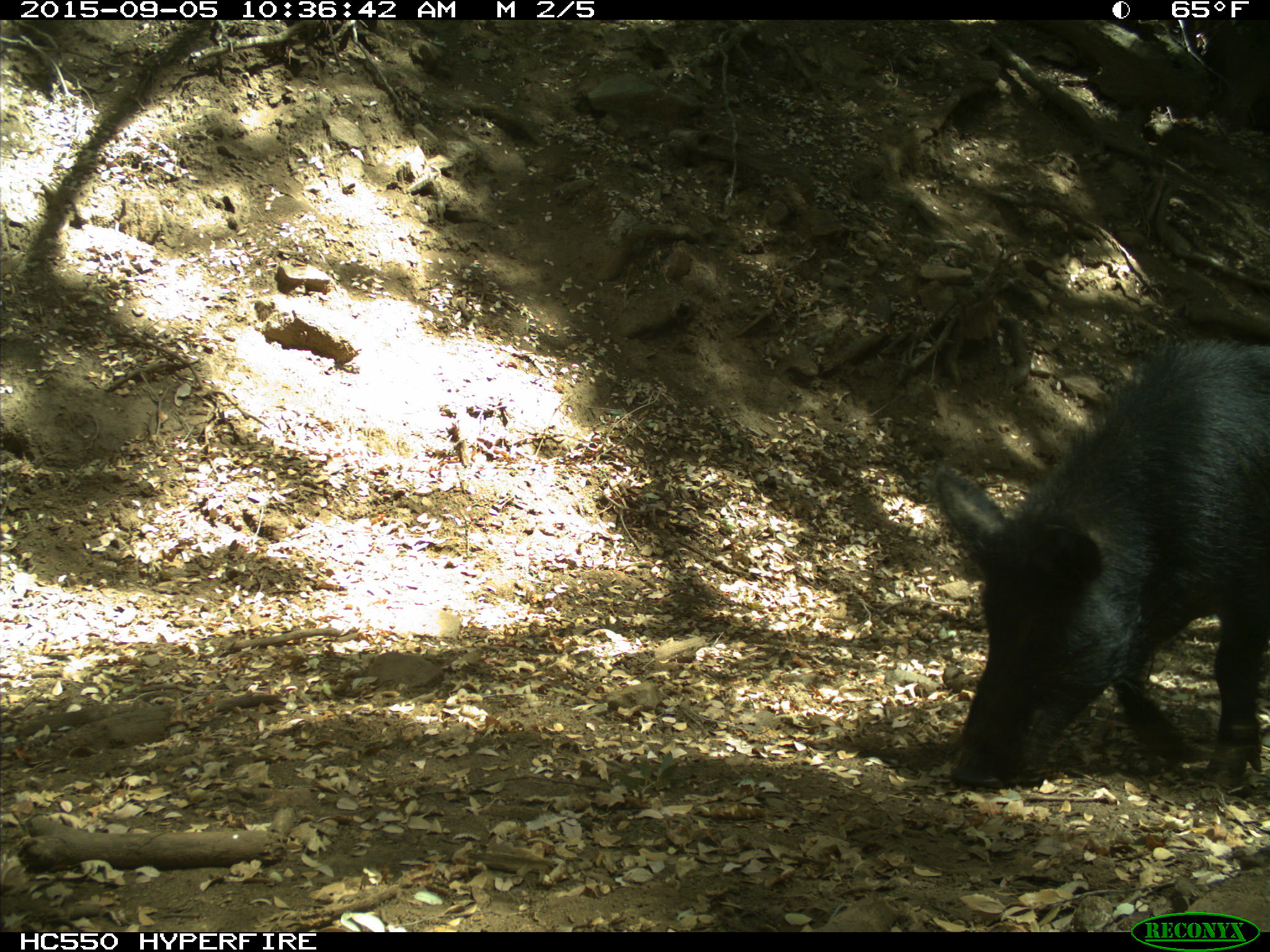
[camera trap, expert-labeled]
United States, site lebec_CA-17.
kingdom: Animalia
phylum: Chordata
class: Mammalia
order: Artiodactyla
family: Suidae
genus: Sus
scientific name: Sus scrofa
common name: wild boar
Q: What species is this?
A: Sus scrofa (wild boar).